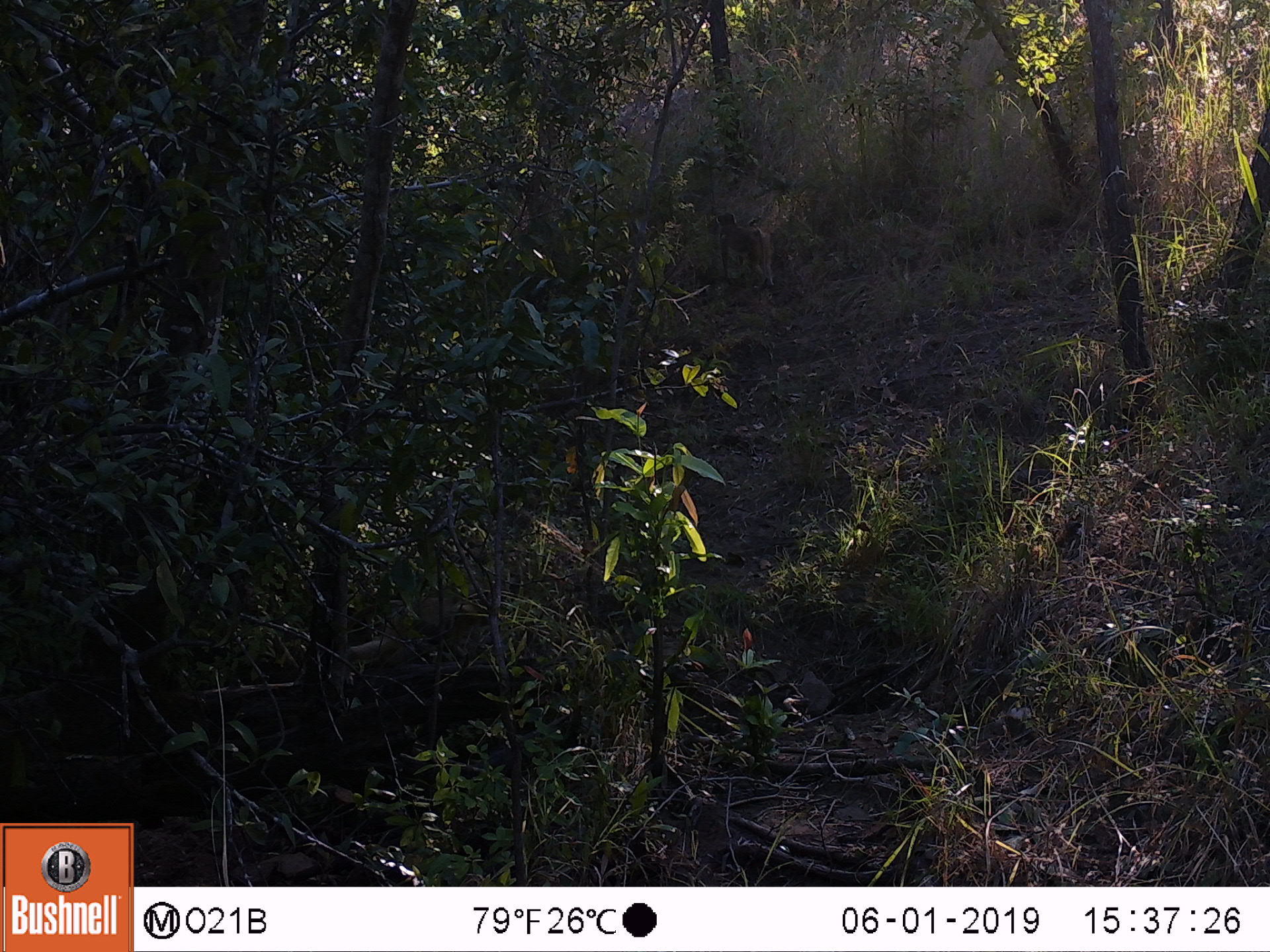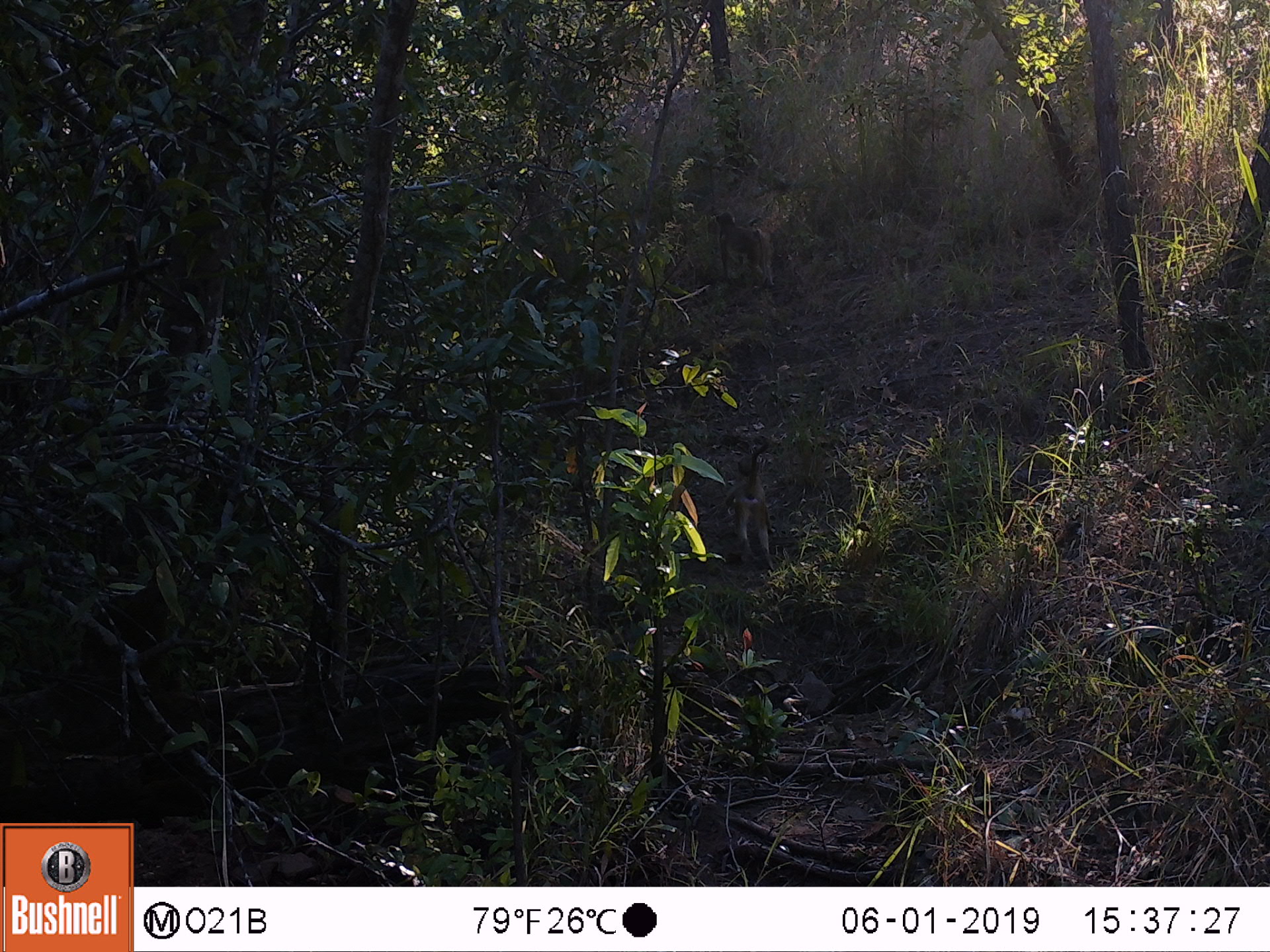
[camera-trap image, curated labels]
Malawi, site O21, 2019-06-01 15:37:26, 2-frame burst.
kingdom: Animalia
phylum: Chordata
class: Mammalia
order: Primates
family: Cercopithecidae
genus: Papio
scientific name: Papio cynocephalus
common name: yellow baboon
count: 2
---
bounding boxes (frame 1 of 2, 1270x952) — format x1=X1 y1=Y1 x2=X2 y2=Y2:
yellow baboon: x1=333 y1=564 x2=512 y2=688; x1=710 y1=208 x2=779 y2=295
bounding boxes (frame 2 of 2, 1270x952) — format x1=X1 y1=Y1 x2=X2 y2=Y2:
yellow baboon: x1=717 y1=434 x2=781 y2=578; x1=700 y1=209 x2=781 y2=293